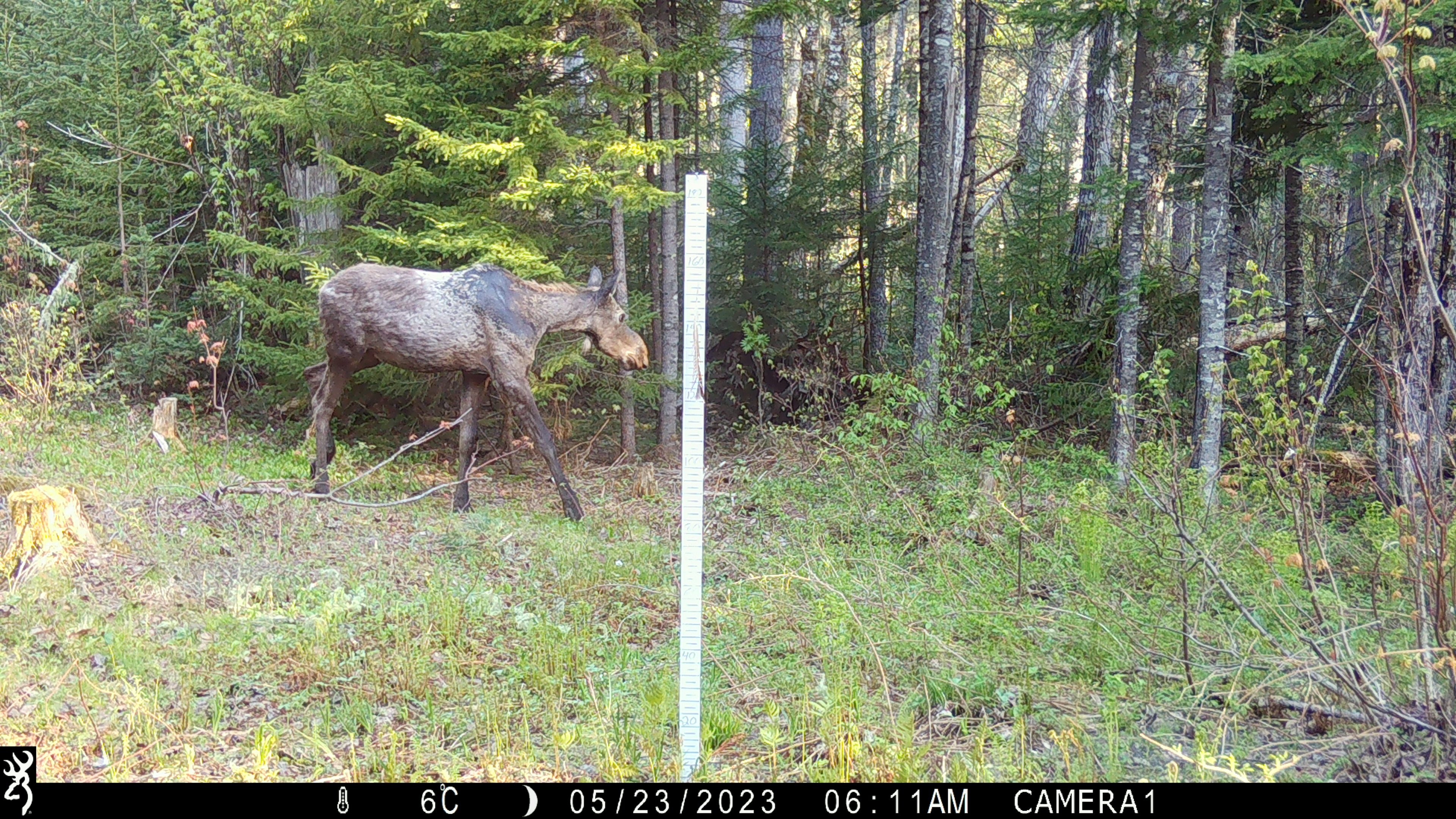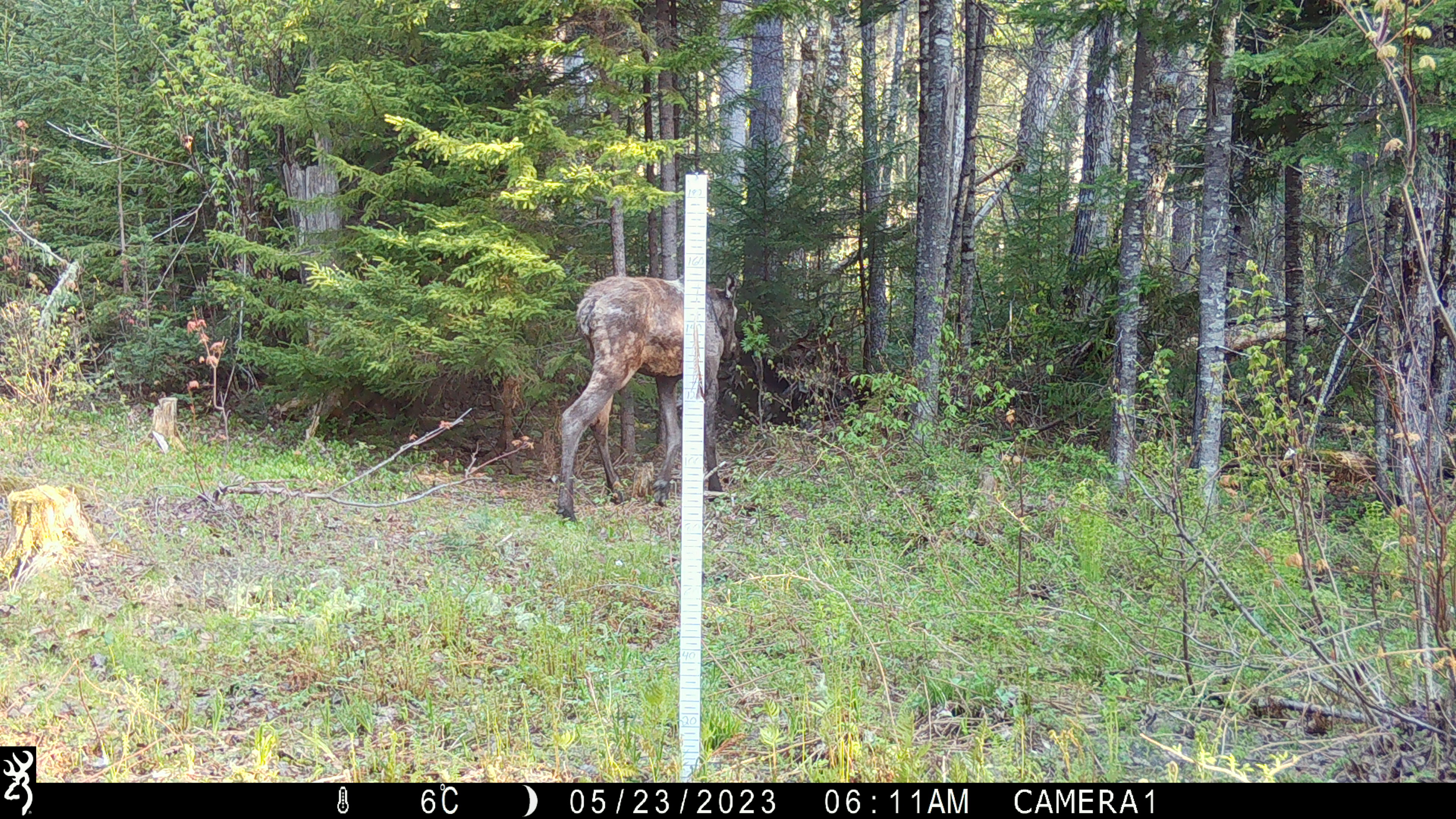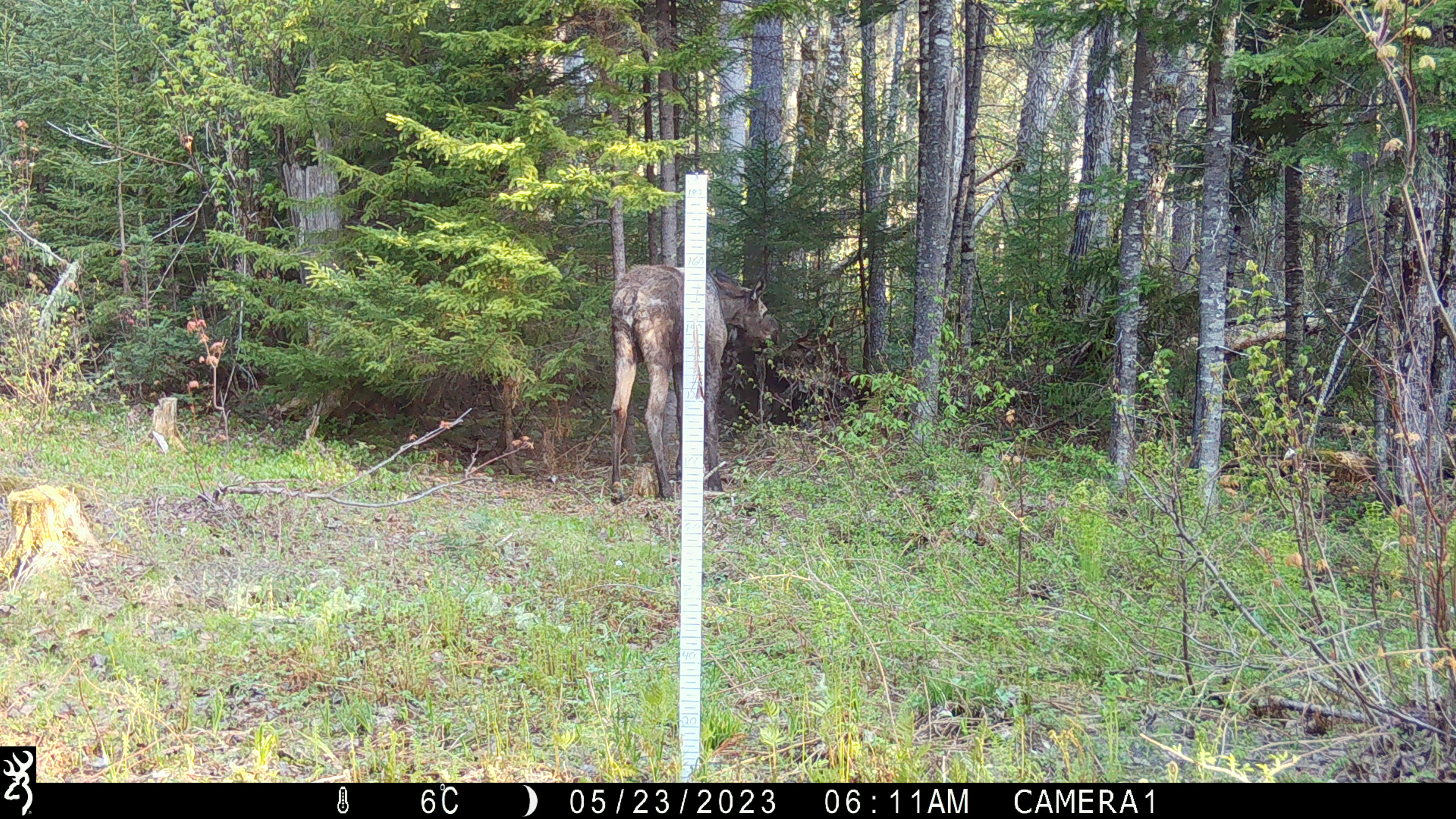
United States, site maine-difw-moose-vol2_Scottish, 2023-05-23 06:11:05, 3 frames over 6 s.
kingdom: Animalia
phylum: Chordata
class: Mammalia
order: Artiodactyla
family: Cervidae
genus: Alces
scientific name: Alces alces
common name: moose